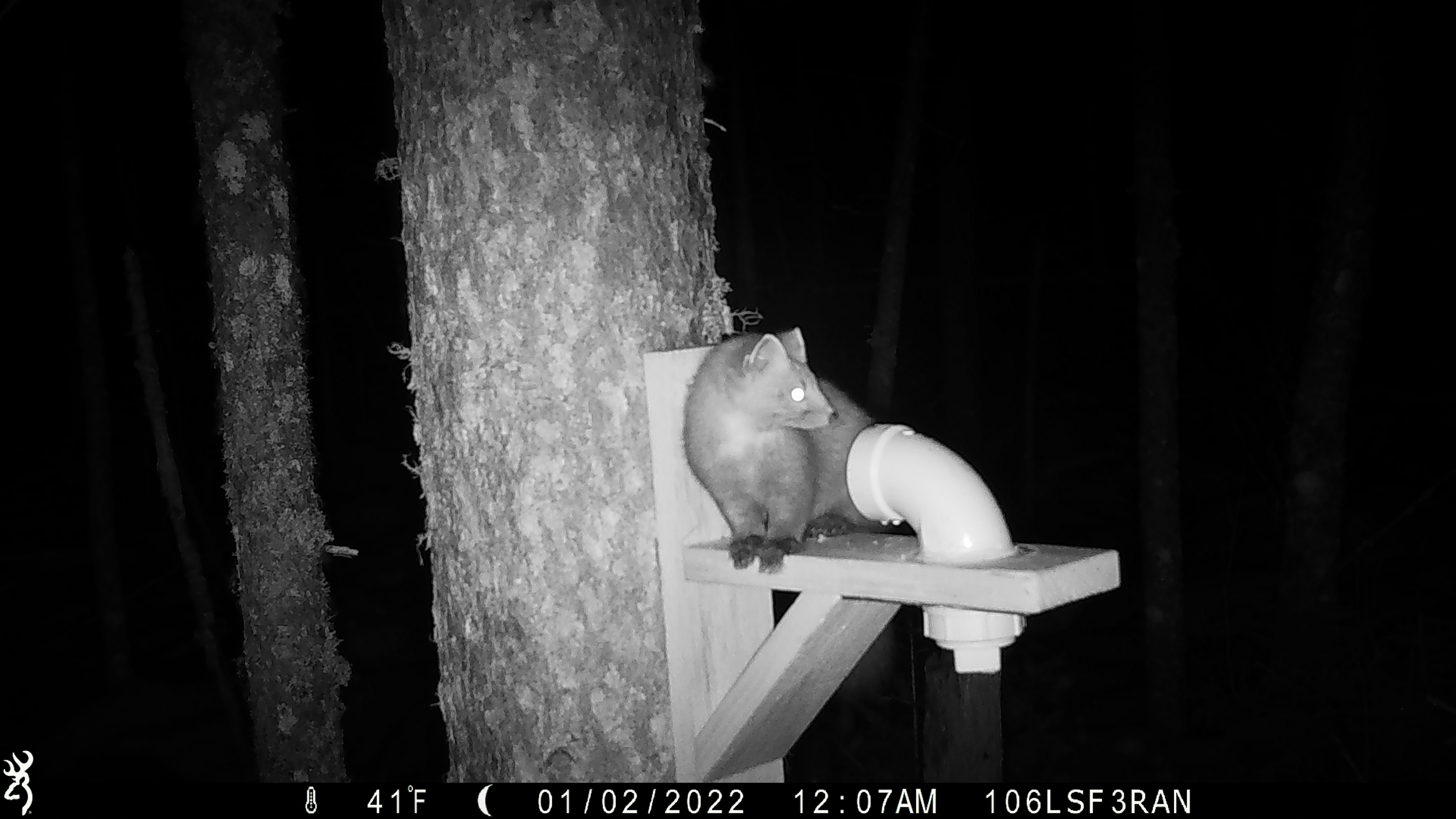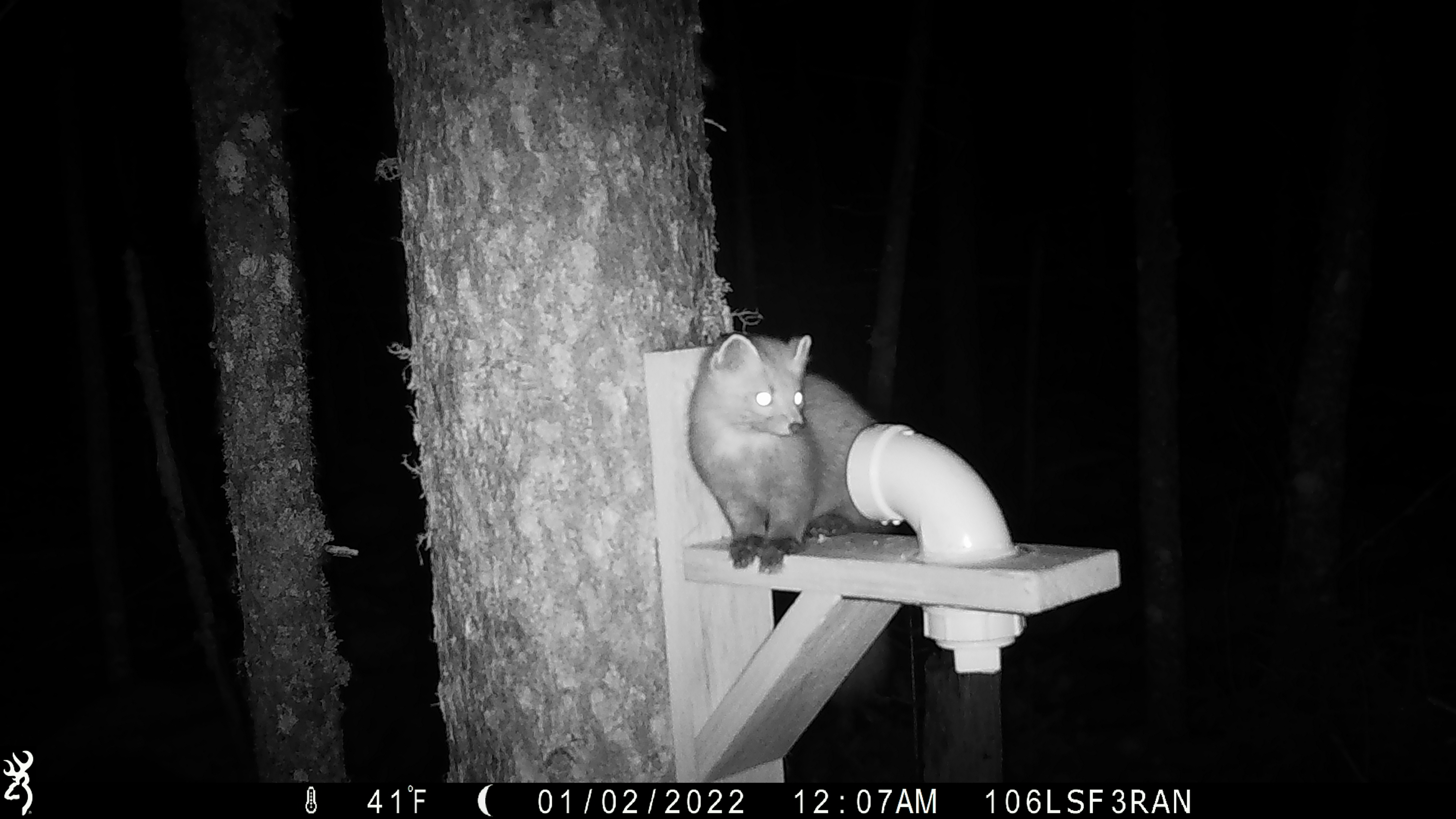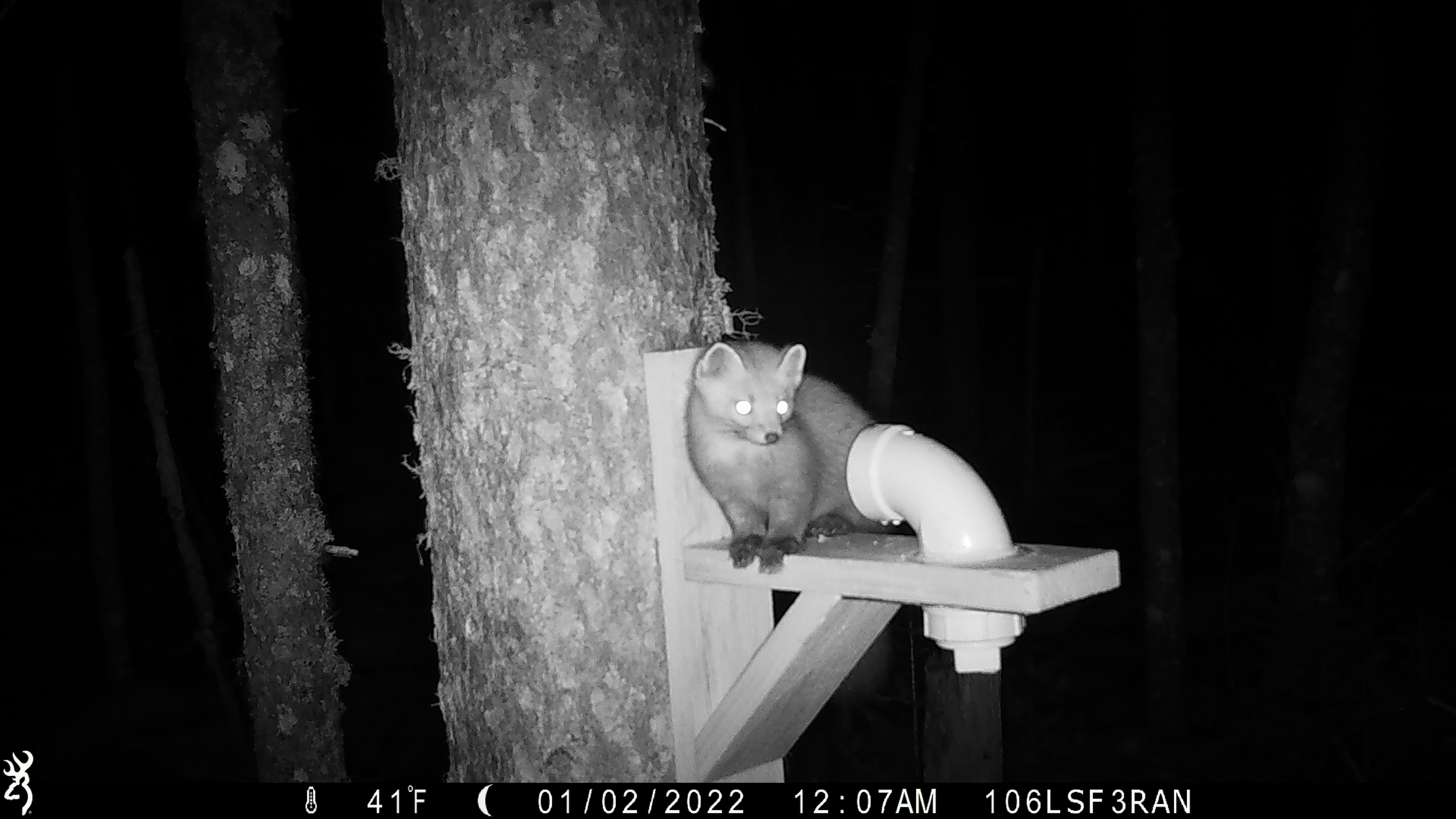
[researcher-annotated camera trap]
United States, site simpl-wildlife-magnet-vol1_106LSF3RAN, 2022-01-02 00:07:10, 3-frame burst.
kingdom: Animalia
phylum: Chordata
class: Mammalia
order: Carnivora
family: Mustelidae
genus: Martes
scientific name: Martes americana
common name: american marten